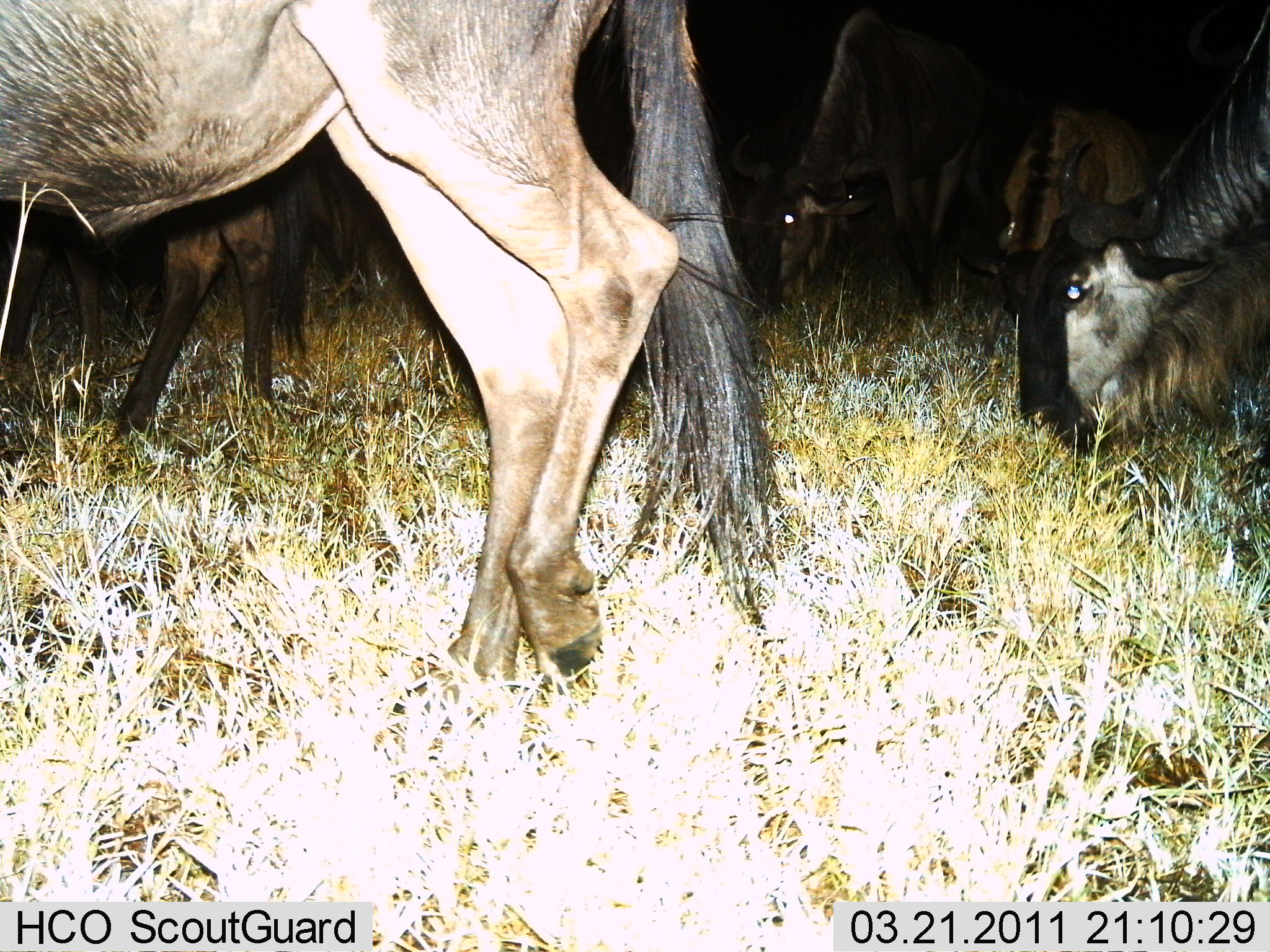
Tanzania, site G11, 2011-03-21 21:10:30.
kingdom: Animalia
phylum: Chordata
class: Mammalia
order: Artiodactyla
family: Bovidae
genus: Connochaetes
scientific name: Connochaetes taurinus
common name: blue wildebeest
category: wildebeest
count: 5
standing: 12%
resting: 0%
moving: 12%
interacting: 0%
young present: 0%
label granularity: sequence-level